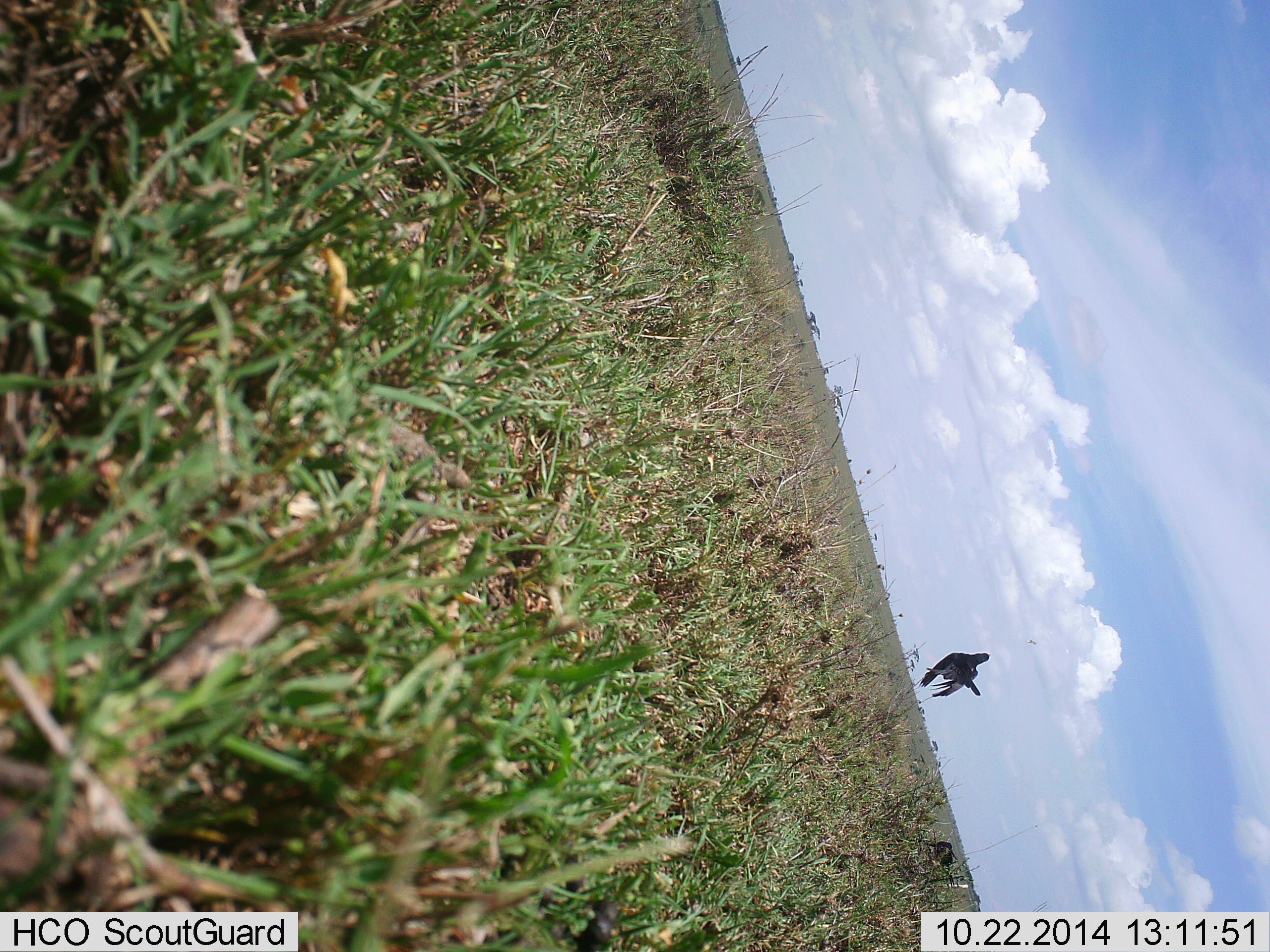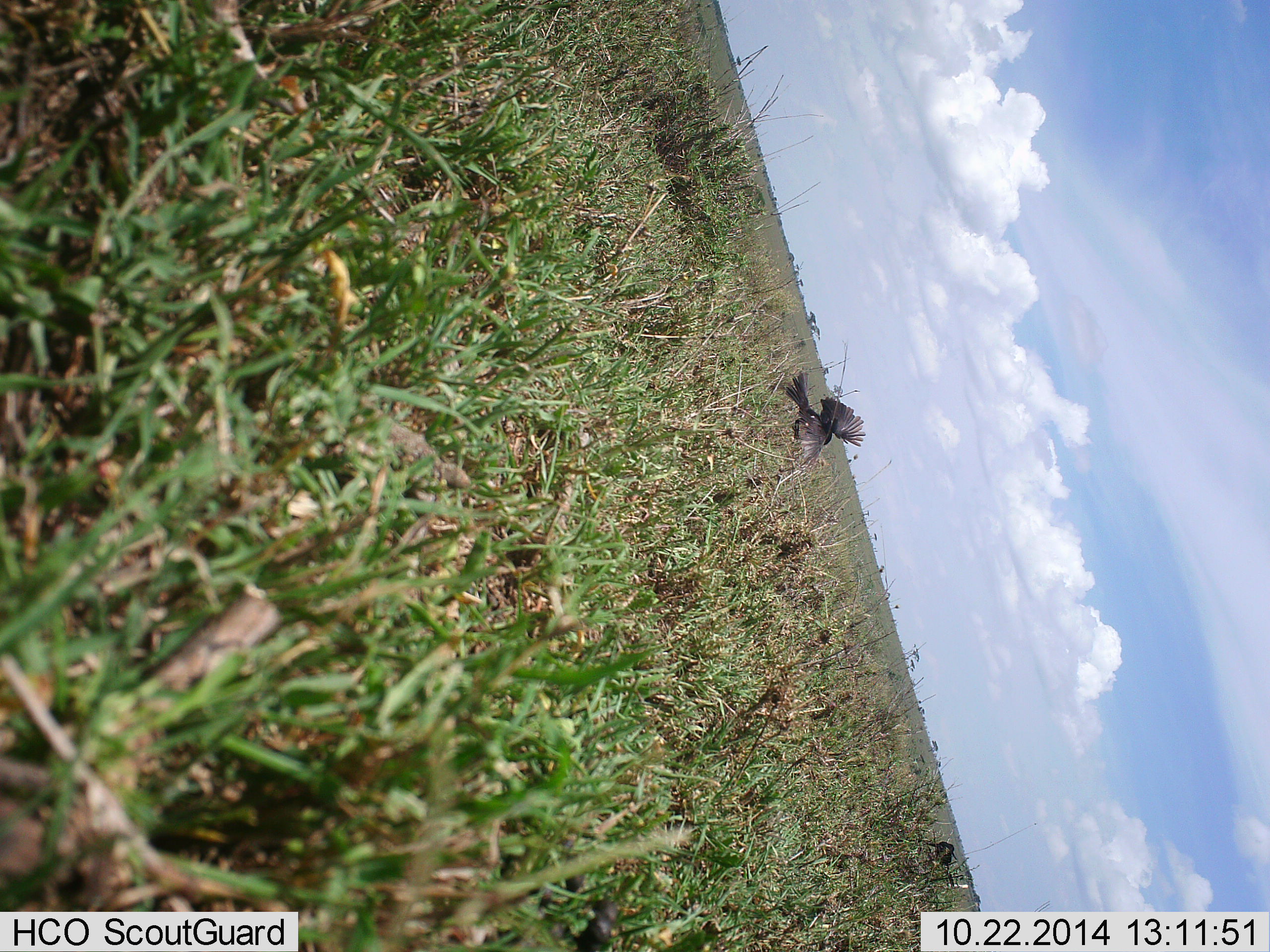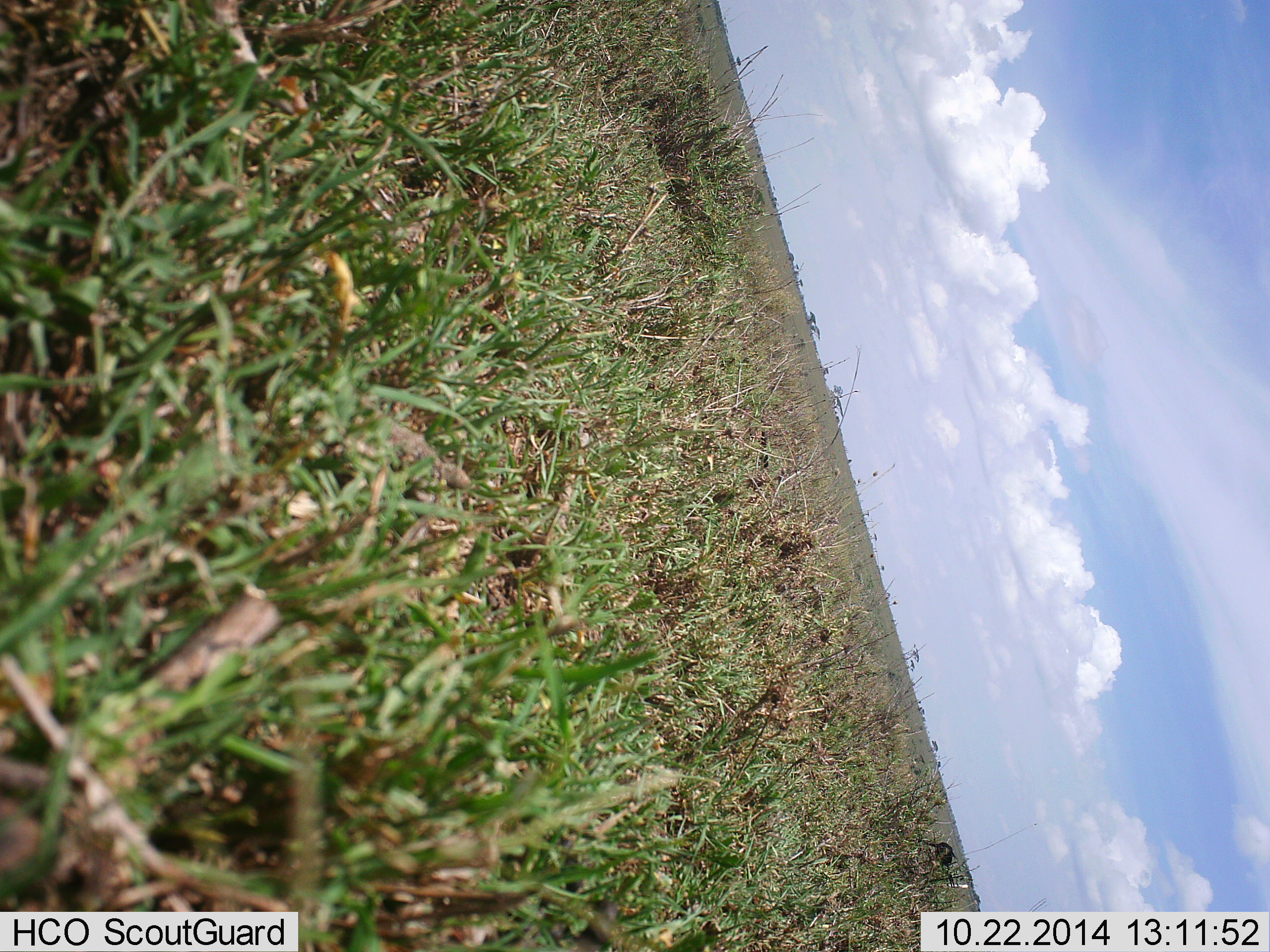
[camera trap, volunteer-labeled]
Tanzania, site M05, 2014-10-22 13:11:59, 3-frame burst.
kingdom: Animalia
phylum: Chordata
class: Aves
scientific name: Aves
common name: bird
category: otherbird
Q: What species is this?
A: Otherbird (bird) (Aves).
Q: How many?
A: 1.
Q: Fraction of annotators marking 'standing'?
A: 30%.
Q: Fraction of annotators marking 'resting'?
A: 0%.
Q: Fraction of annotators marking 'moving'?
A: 90%.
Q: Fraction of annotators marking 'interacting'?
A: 0%.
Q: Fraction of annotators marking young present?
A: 0%.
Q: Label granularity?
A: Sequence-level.